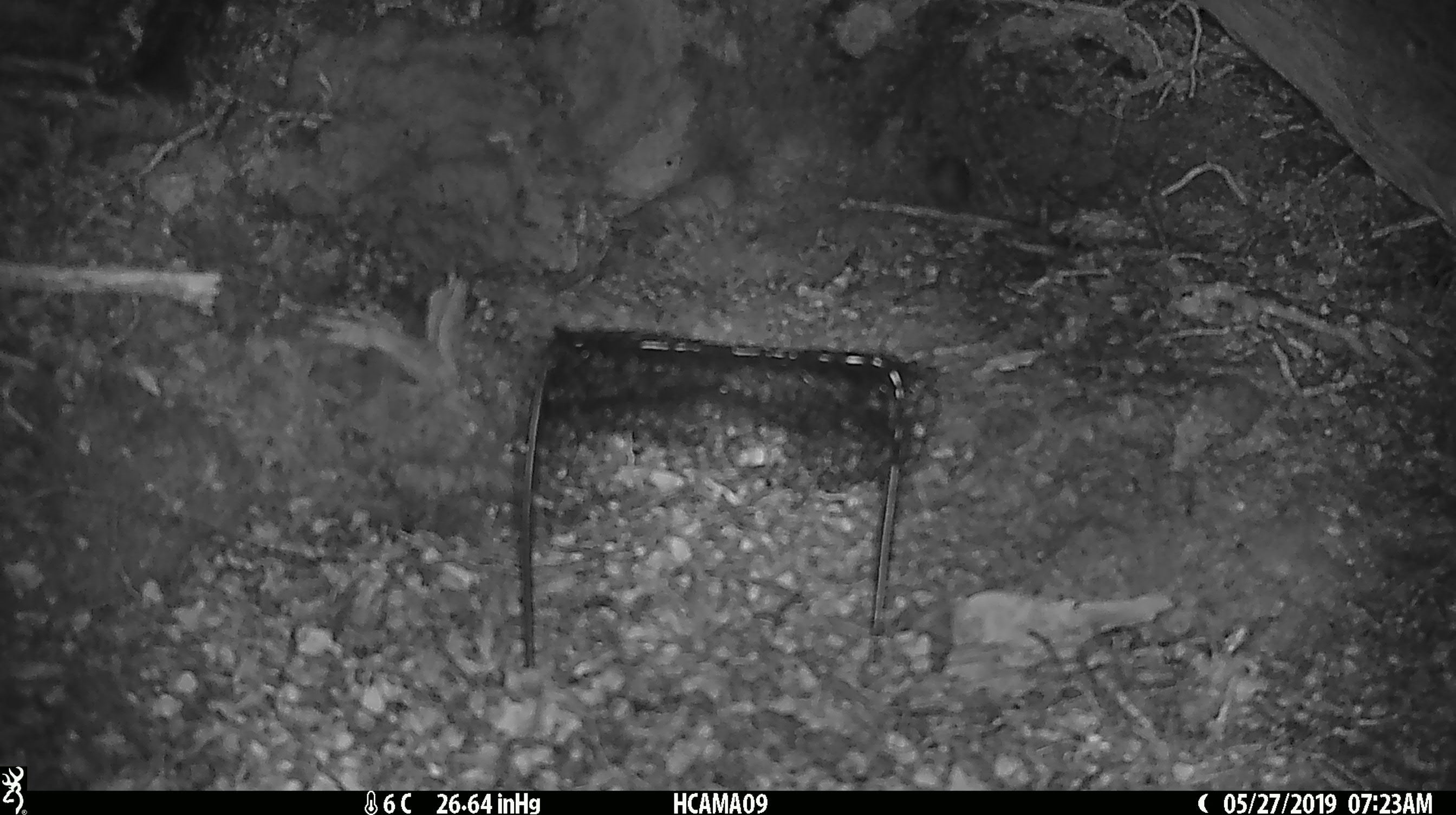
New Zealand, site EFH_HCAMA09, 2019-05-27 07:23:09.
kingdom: Animalia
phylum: Chordata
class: Mammalia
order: Rodentia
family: Muridae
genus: Rattus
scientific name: Rattus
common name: rat